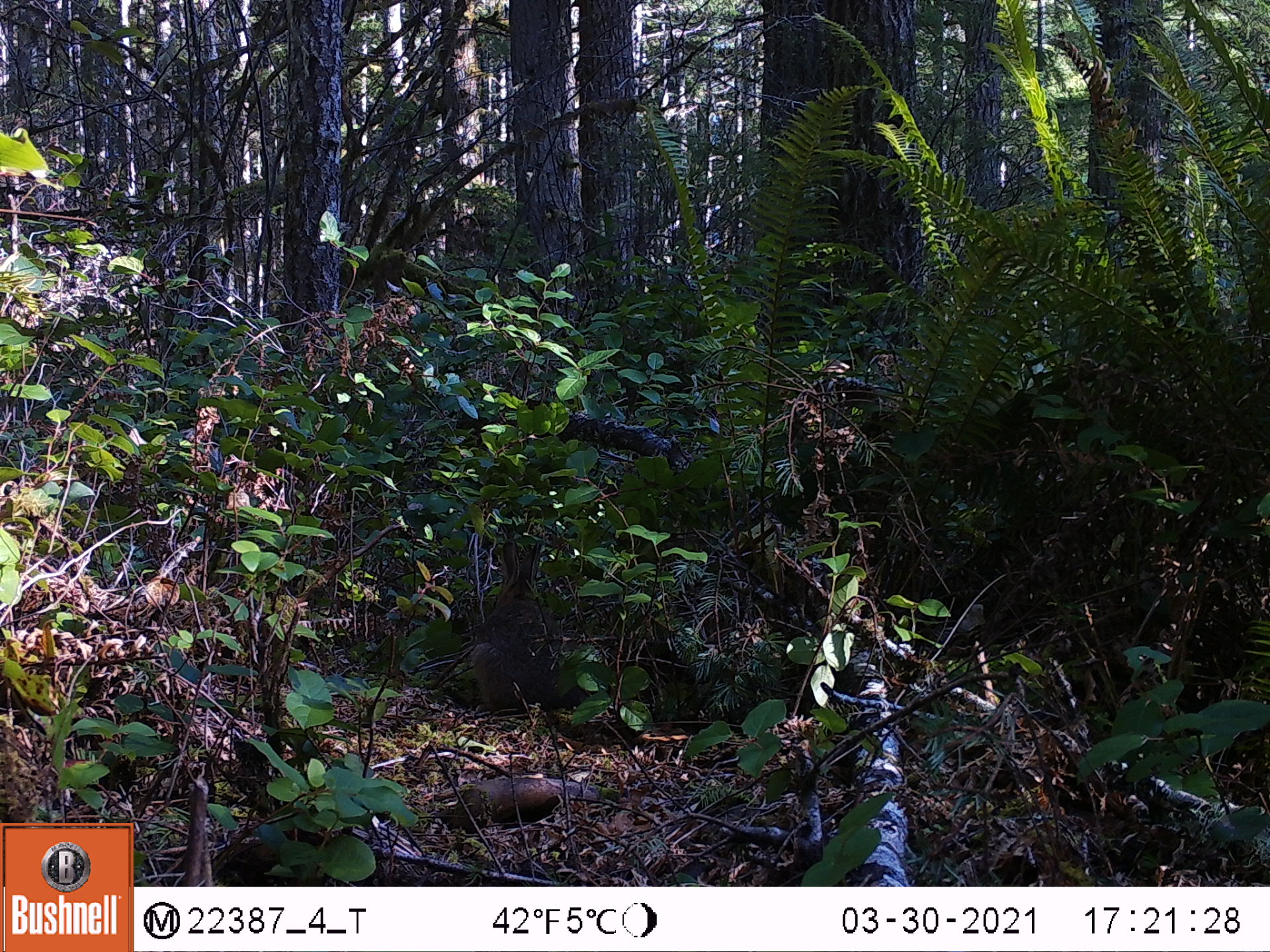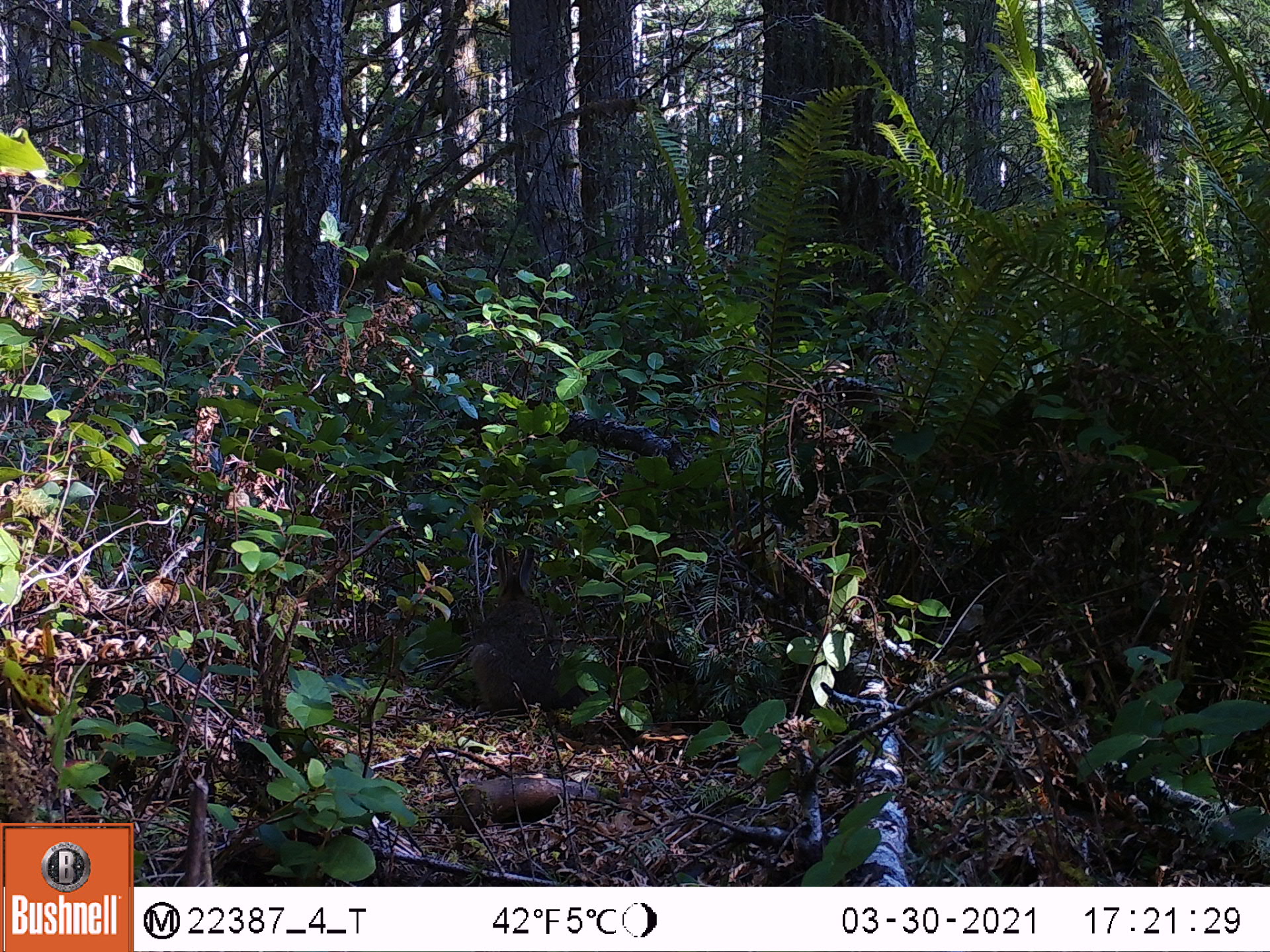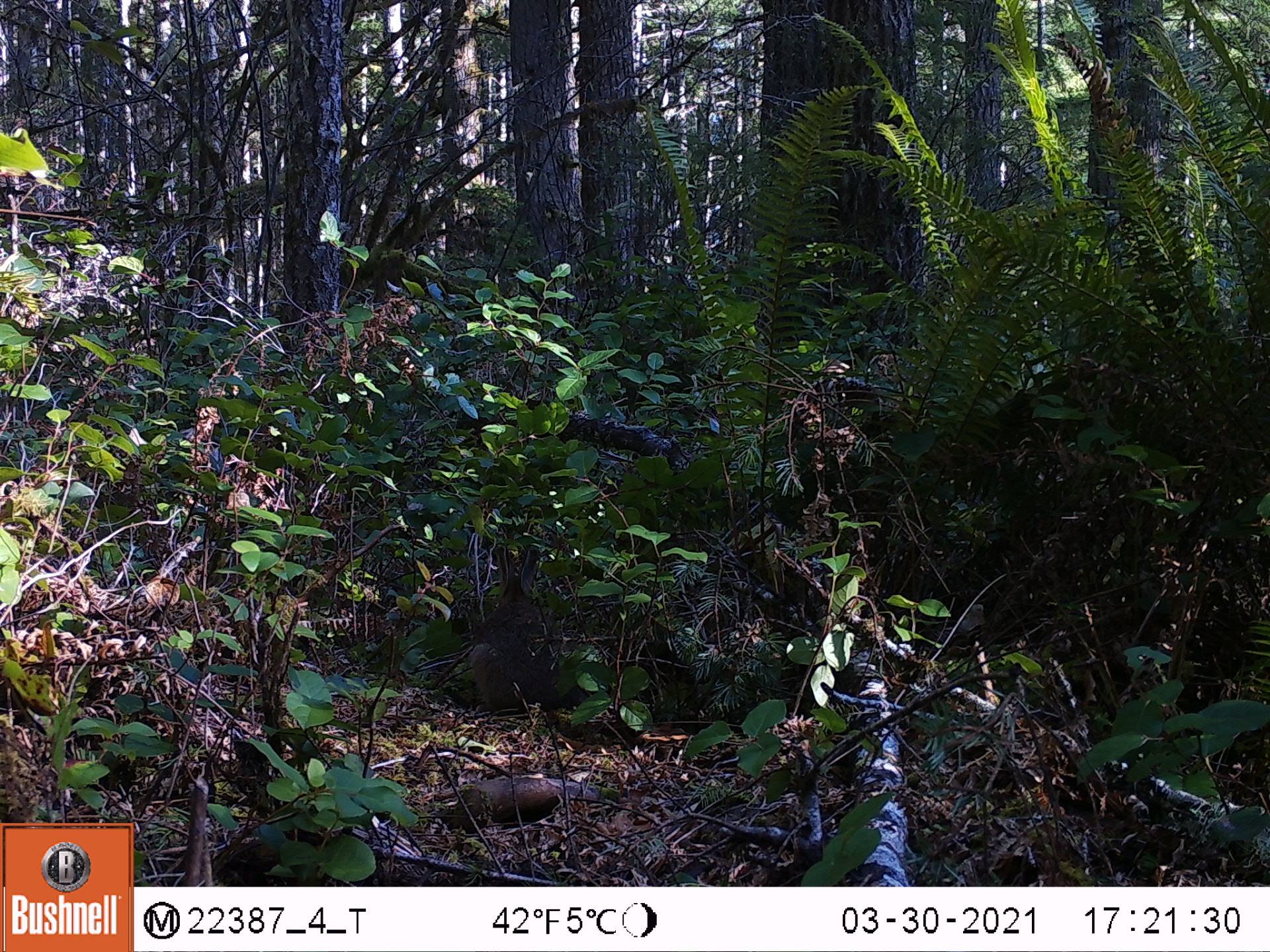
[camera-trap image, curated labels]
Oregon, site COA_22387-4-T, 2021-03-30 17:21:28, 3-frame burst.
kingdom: Animalia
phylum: Chordata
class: Mammalia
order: Lagomorpha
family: Leporidae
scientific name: Leporidae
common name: hares and rabbits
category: leporidae family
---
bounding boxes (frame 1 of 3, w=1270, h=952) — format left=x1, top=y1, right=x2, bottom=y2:
leporidae family: left=463, top=538, right=592, bottom=718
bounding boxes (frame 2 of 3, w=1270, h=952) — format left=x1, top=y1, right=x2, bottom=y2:
leporidae family: left=464, top=540, right=587, bottom=720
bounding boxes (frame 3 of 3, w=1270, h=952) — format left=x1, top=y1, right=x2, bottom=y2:
leporidae family: left=464, top=541, right=592, bottom=717